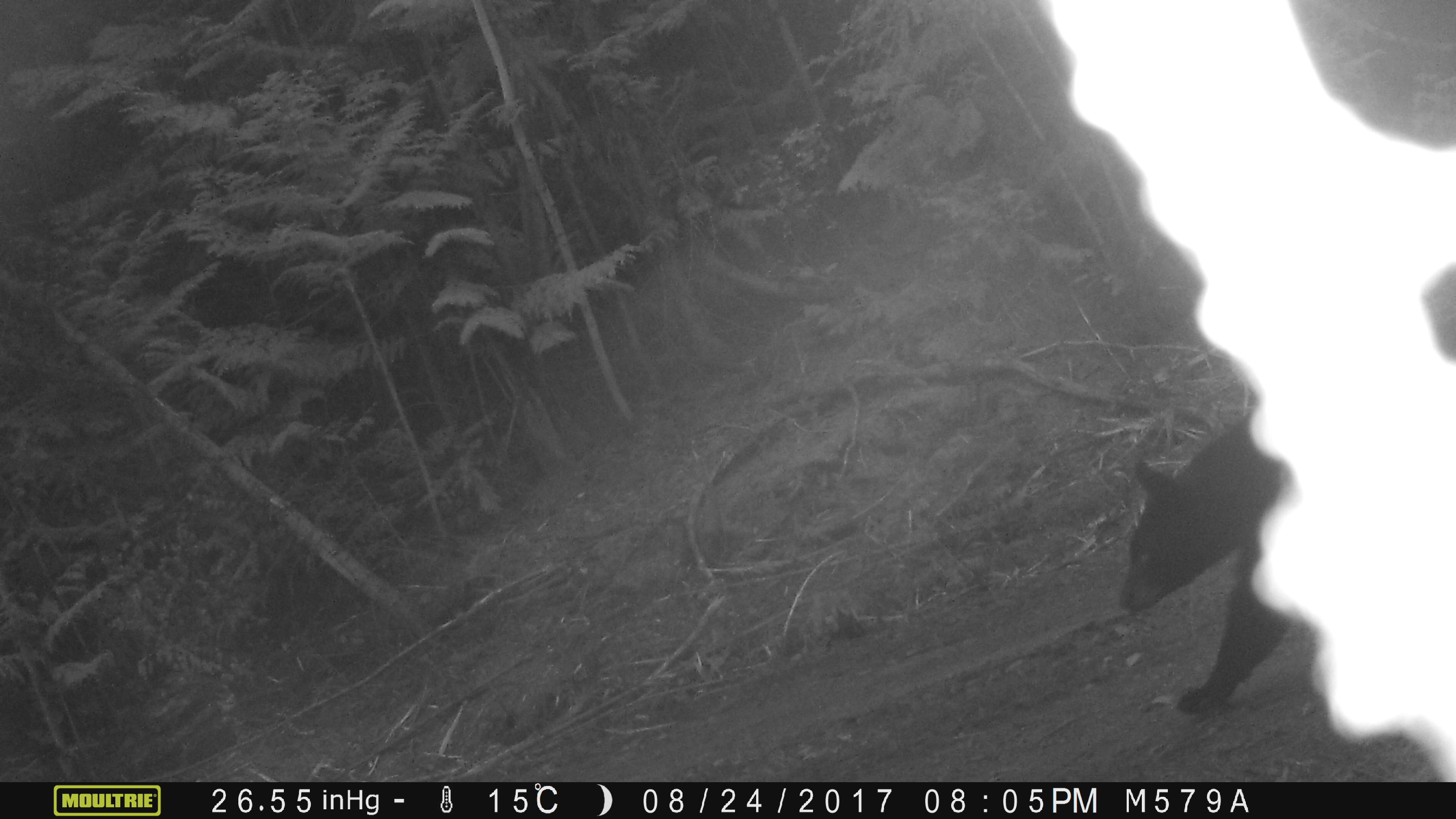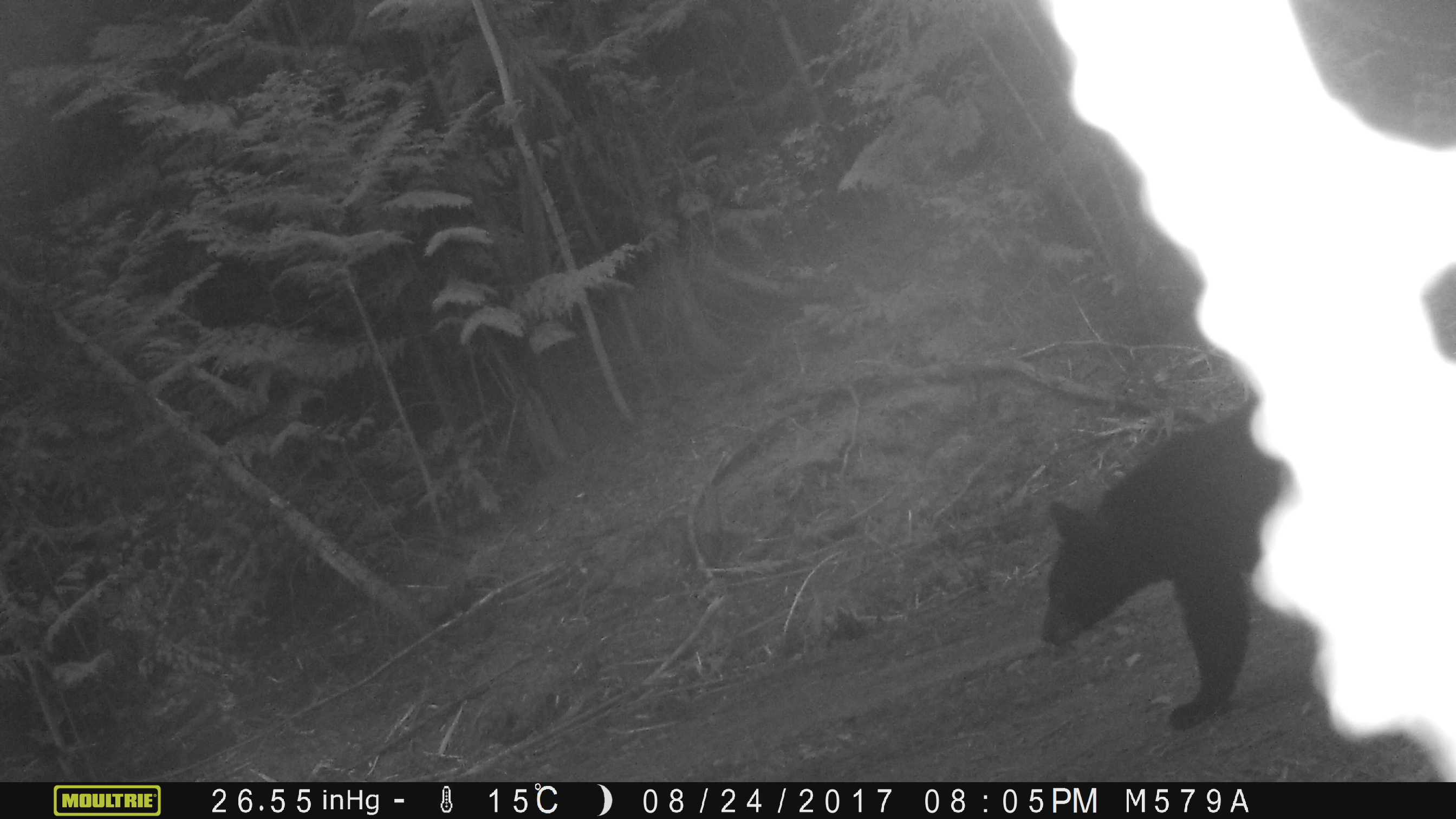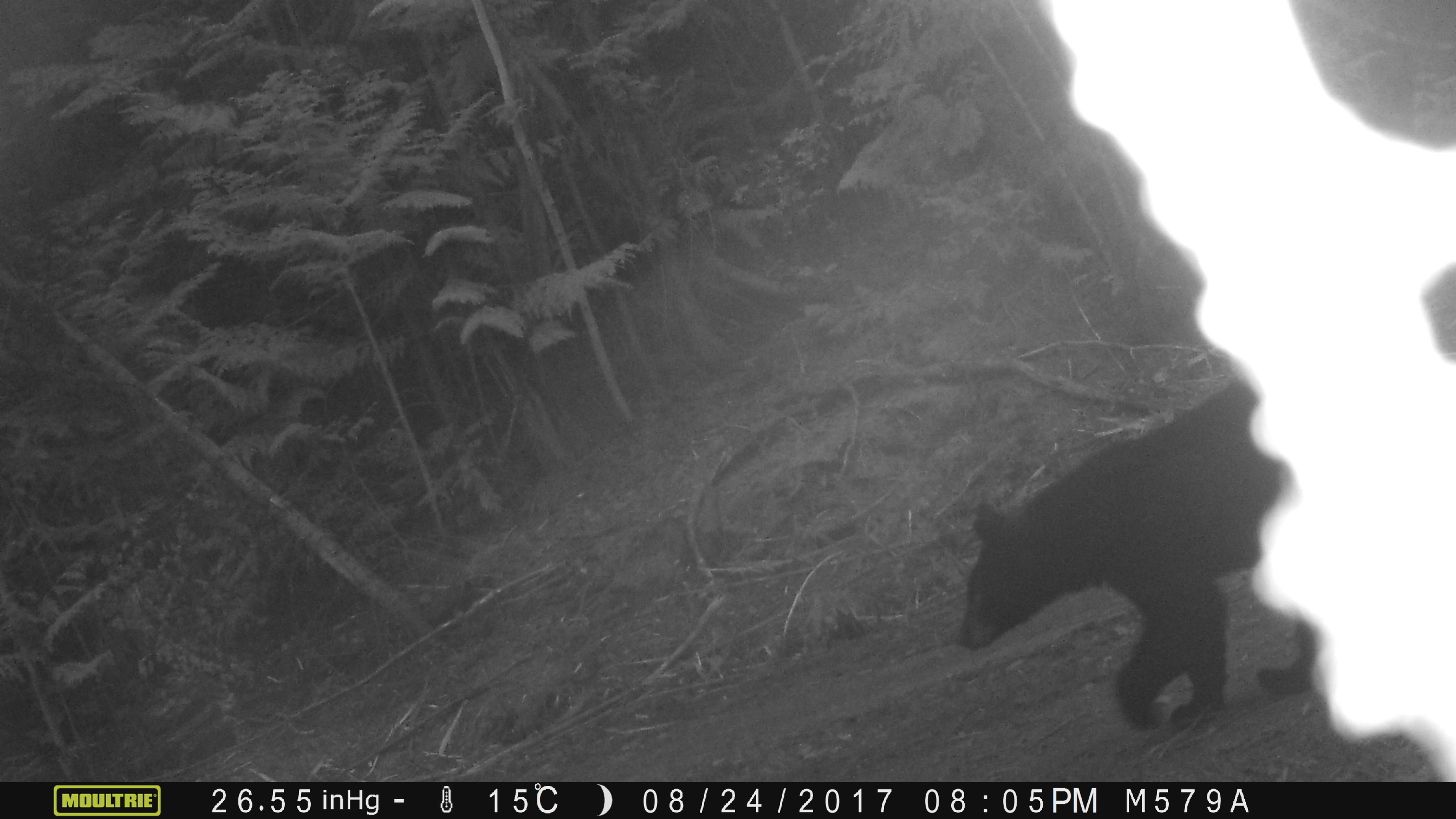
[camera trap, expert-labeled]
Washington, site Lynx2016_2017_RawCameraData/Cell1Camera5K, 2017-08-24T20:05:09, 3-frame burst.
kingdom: Animalia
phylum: Chordata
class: Mammalia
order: Carnivora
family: Ursidae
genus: Ursus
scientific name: Ursus americanus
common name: american black bear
Ursus americanus (american black bear). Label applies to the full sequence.